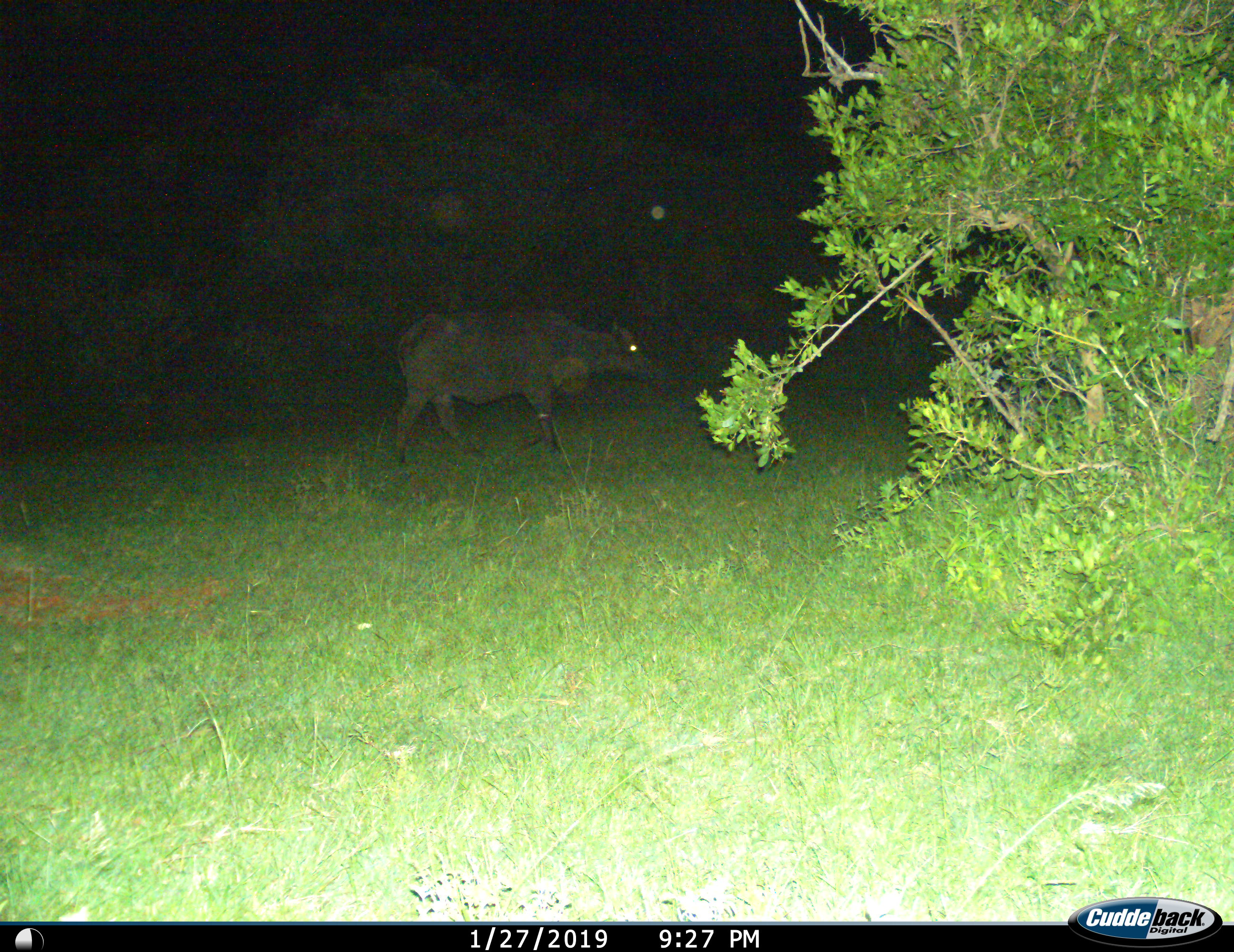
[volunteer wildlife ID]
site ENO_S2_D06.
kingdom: Animalia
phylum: Chordata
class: Mammalia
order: Artiodactyla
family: Bovidae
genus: Syncerus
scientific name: Syncerus caffer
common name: african buffalo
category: buffalo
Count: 1.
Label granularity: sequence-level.